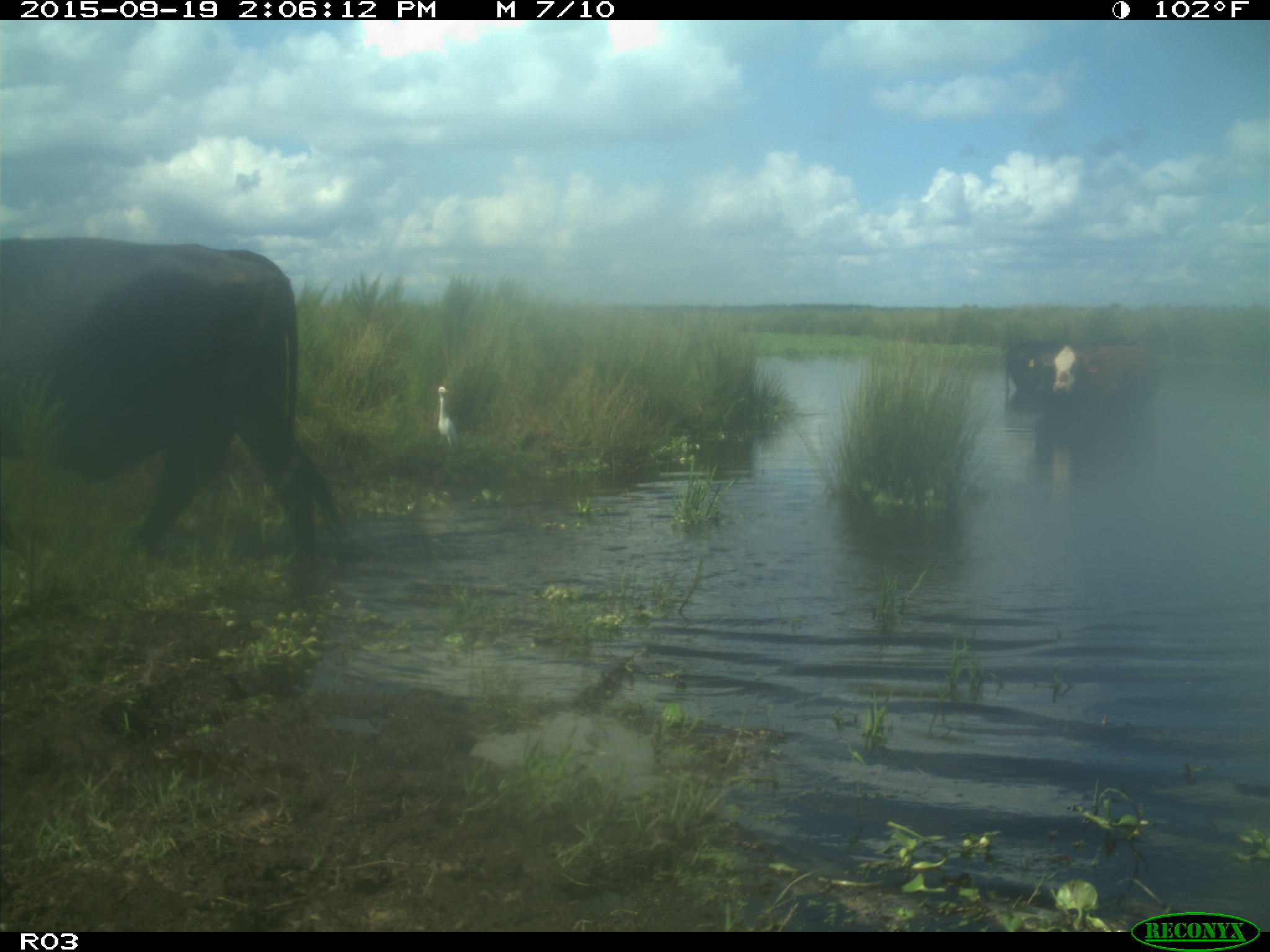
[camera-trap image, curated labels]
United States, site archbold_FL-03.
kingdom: Animalia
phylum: Chordata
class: Mammalia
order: Artiodactyla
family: Bovidae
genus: Bos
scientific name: Bos taurus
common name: domestic cow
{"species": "Bos taurus (domestic cow)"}